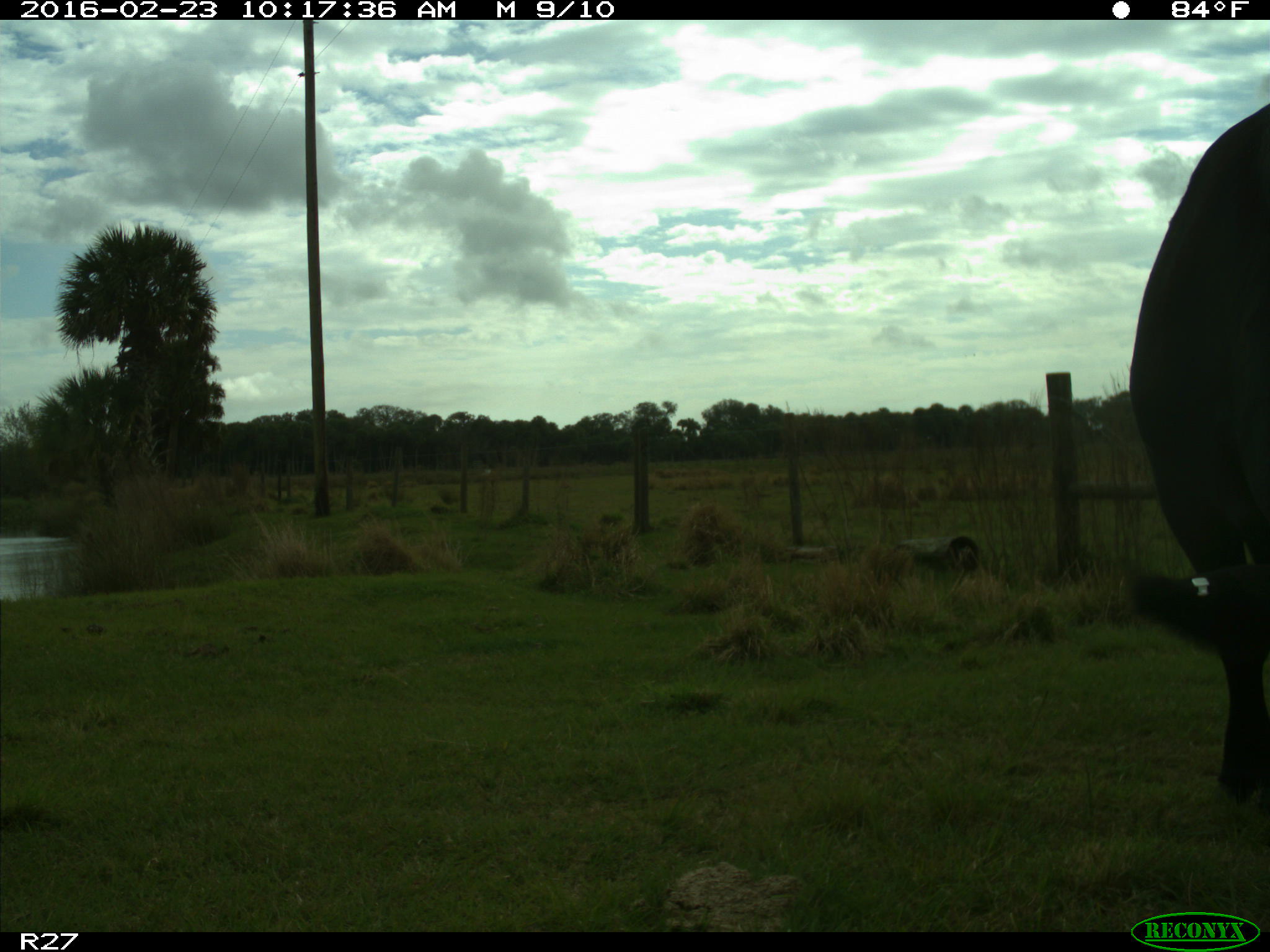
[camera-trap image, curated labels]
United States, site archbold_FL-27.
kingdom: Animalia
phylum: Chordata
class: Mammalia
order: Artiodactyla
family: Bovidae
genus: Bos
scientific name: Bos taurus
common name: domestic cow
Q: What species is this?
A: Bos taurus (domestic cow).